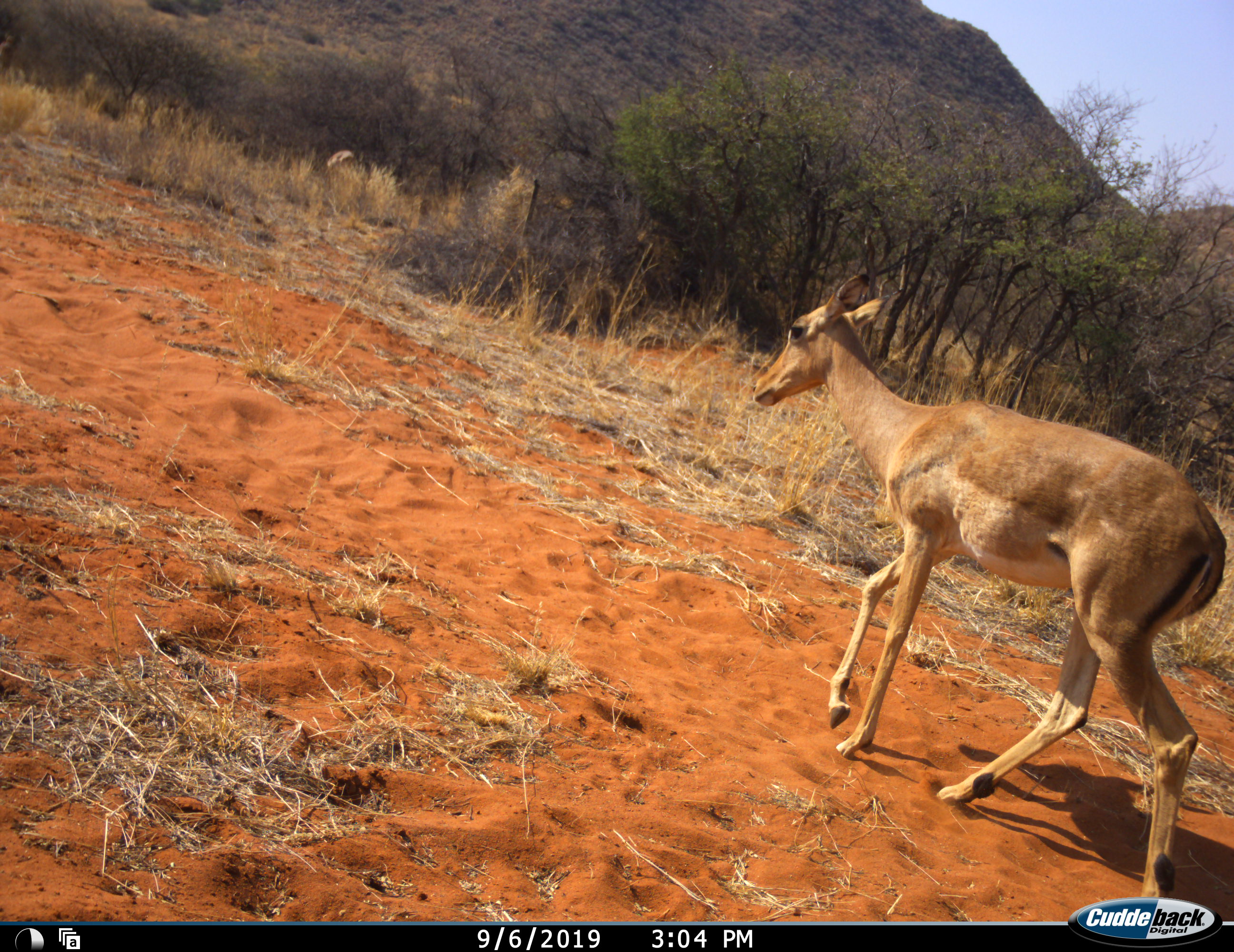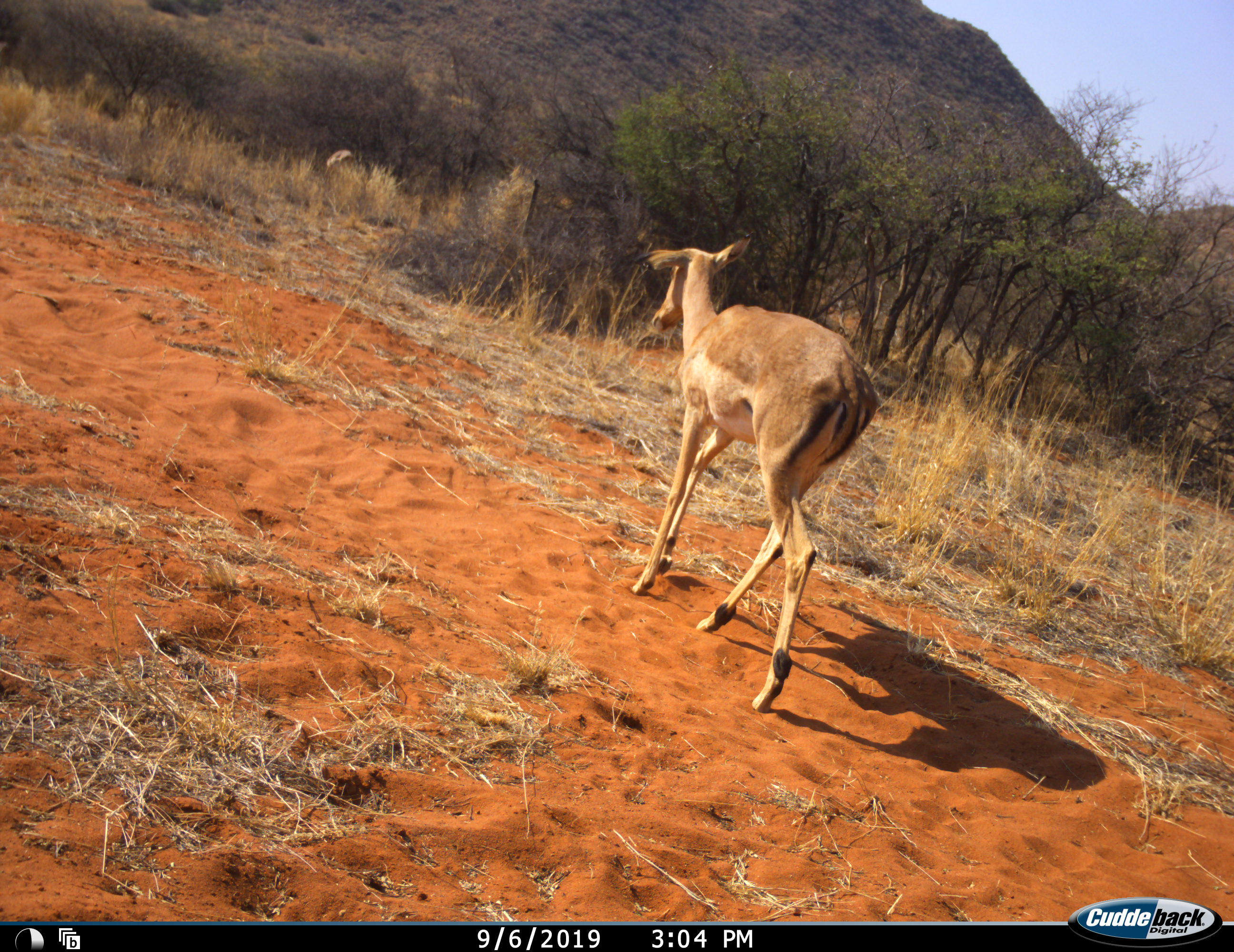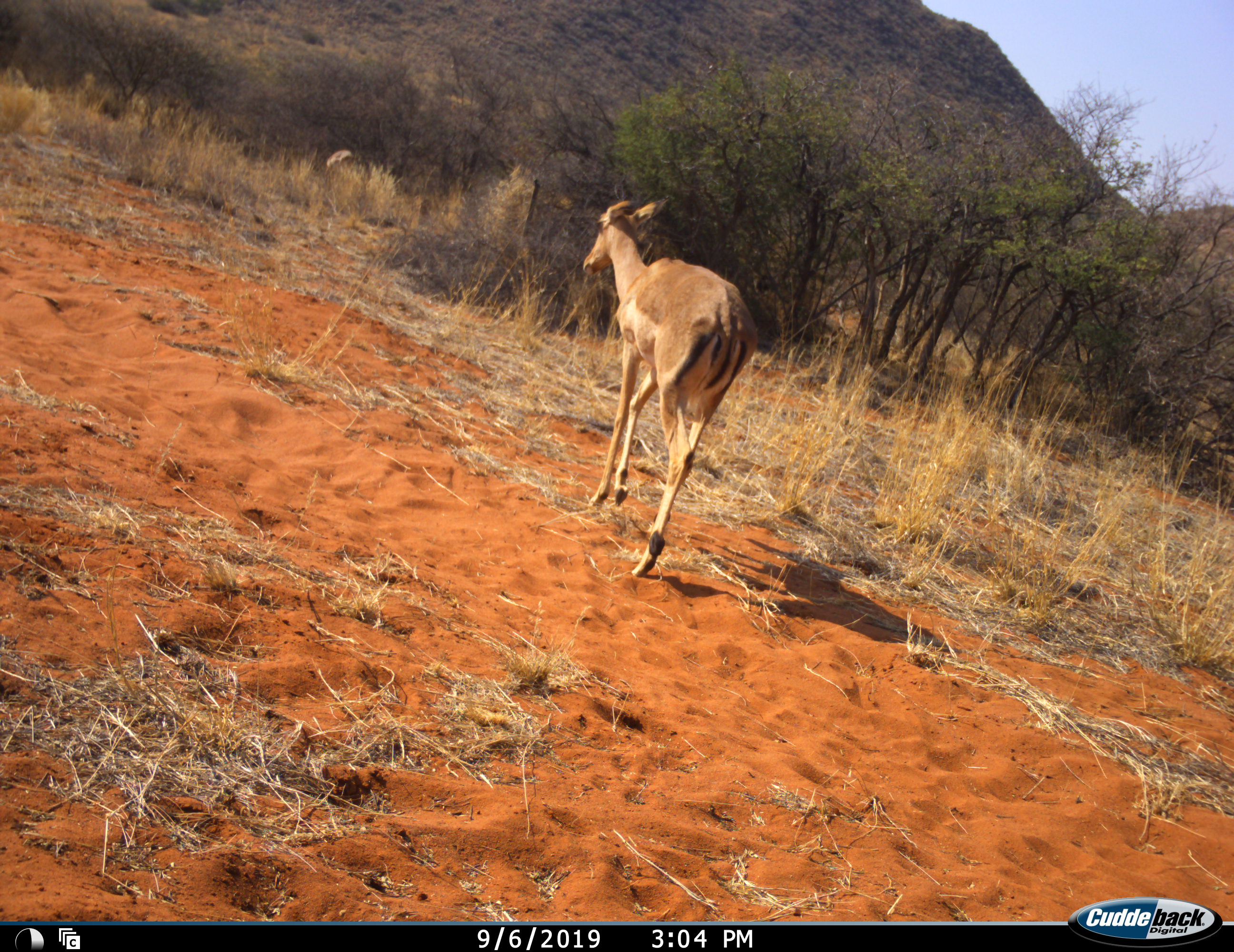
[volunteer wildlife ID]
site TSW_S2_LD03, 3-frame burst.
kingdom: Animalia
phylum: Chordata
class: Mammalia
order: Artiodactyla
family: Bovidae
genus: Aepyceros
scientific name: Aepyceros melampus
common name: impala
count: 1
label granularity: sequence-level